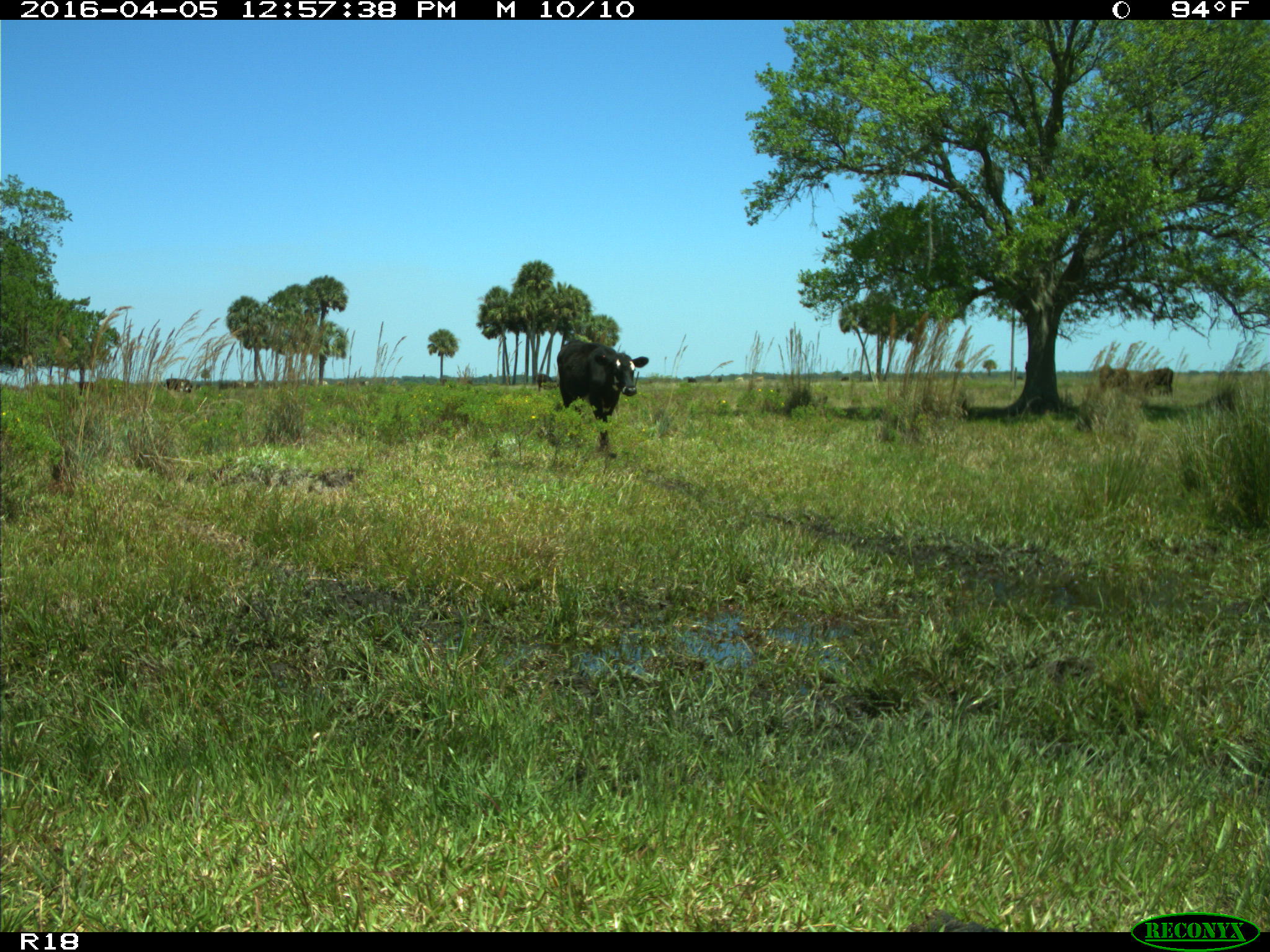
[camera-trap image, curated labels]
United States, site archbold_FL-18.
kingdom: Animalia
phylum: Chordata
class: Mammalia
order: Artiodactyla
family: Bovidae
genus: Bos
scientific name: Bos taurus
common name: domestic cow